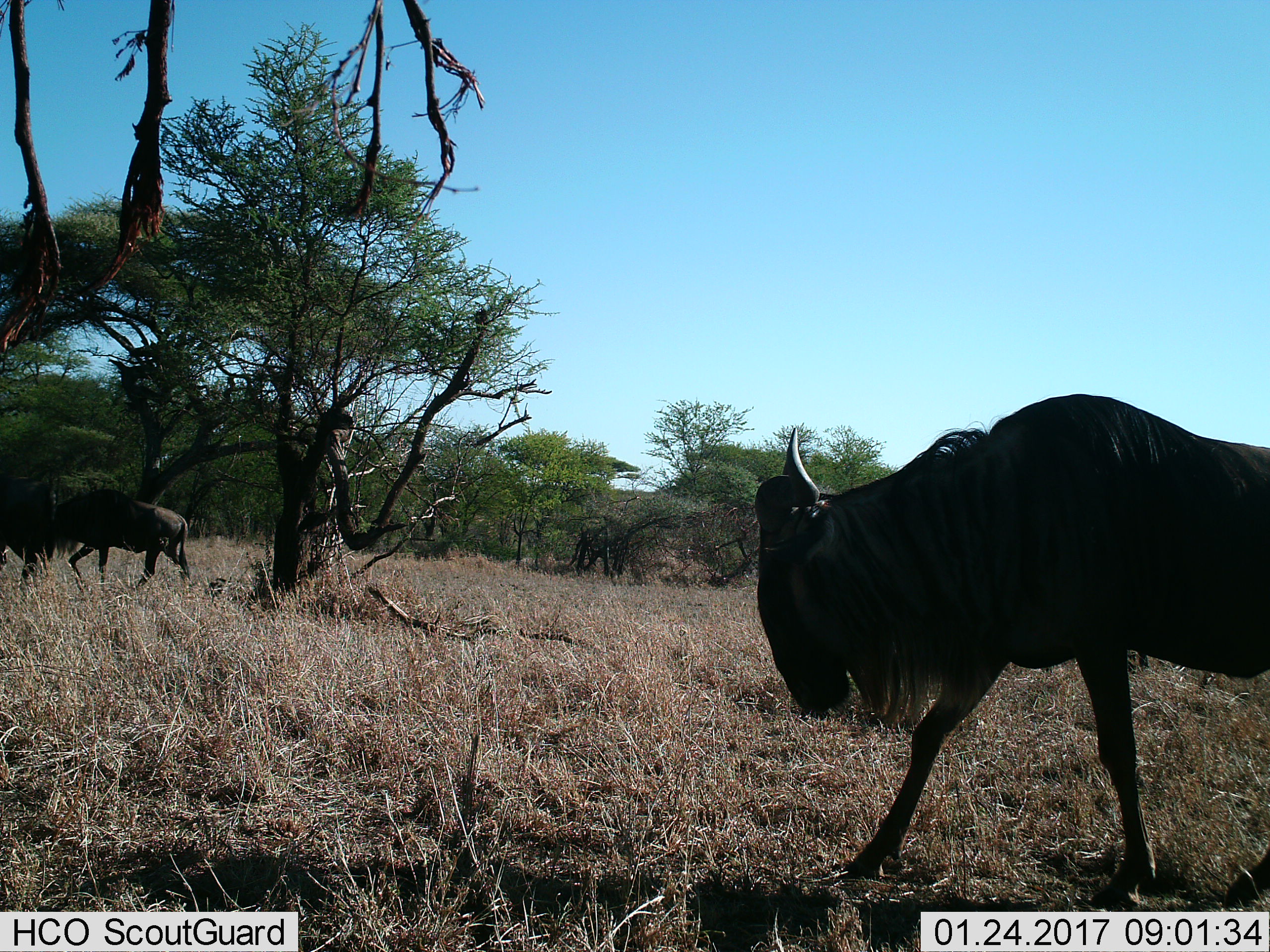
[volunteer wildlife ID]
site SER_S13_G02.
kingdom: Animalia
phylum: Chordata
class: Mammalia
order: Artiodactyla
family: Bovidae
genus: Connochaetes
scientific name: Connochaetes taurinus taurinus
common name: blue wildebeest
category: wildebeestblue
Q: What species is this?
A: Wildebeestblue (blue wildebeest) (Connochaetes taurinus taurinus).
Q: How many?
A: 2.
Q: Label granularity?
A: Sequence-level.